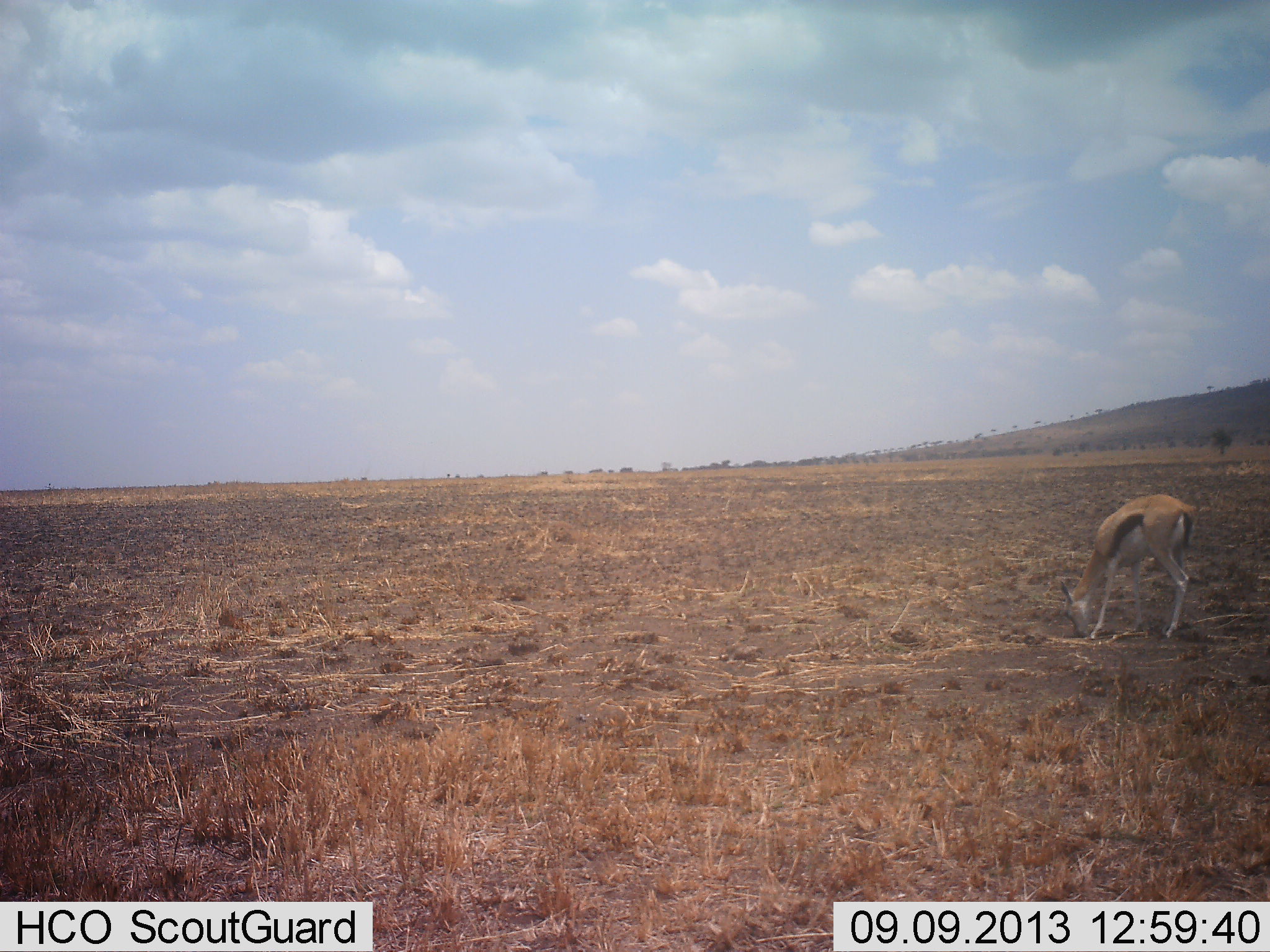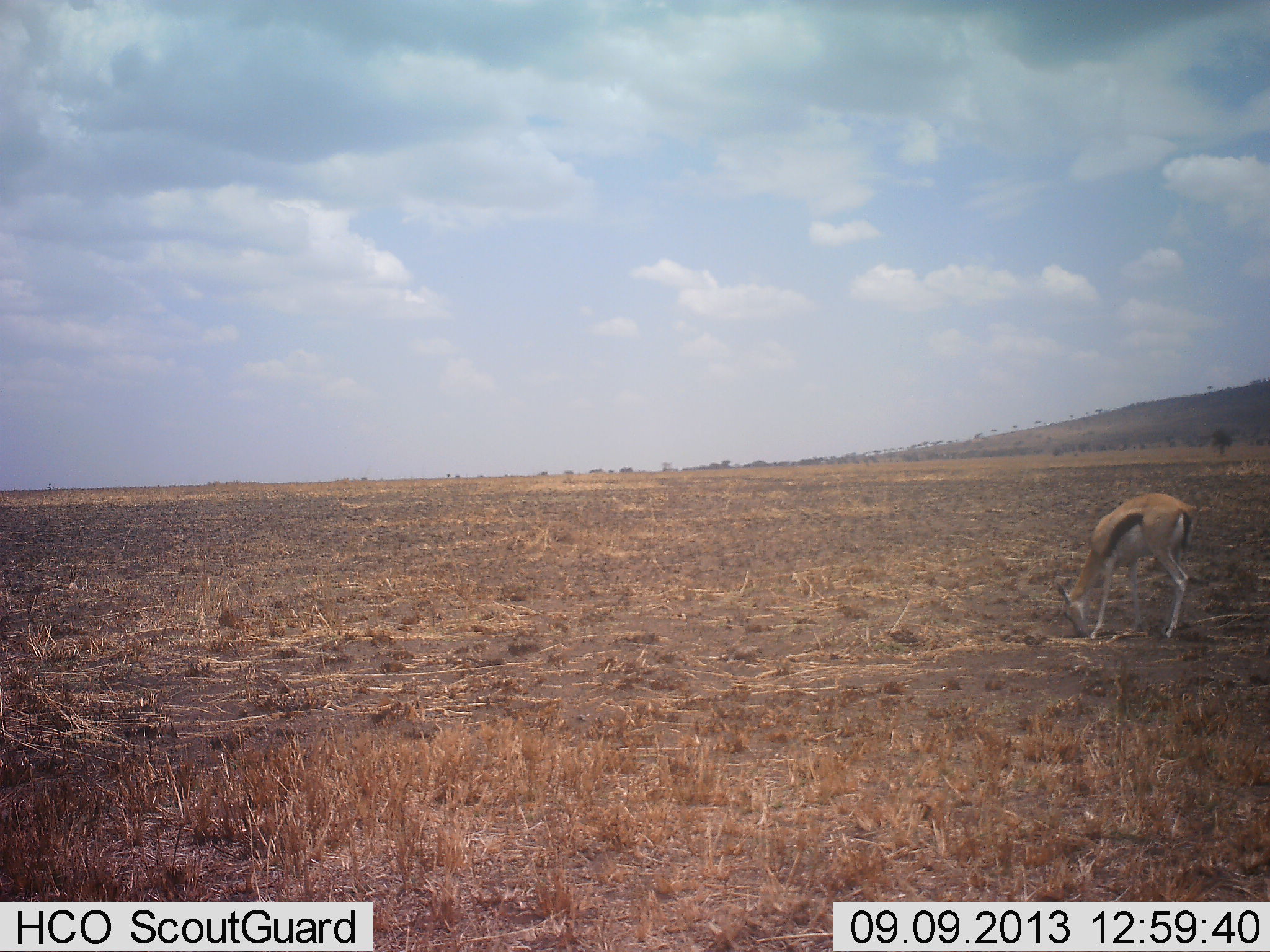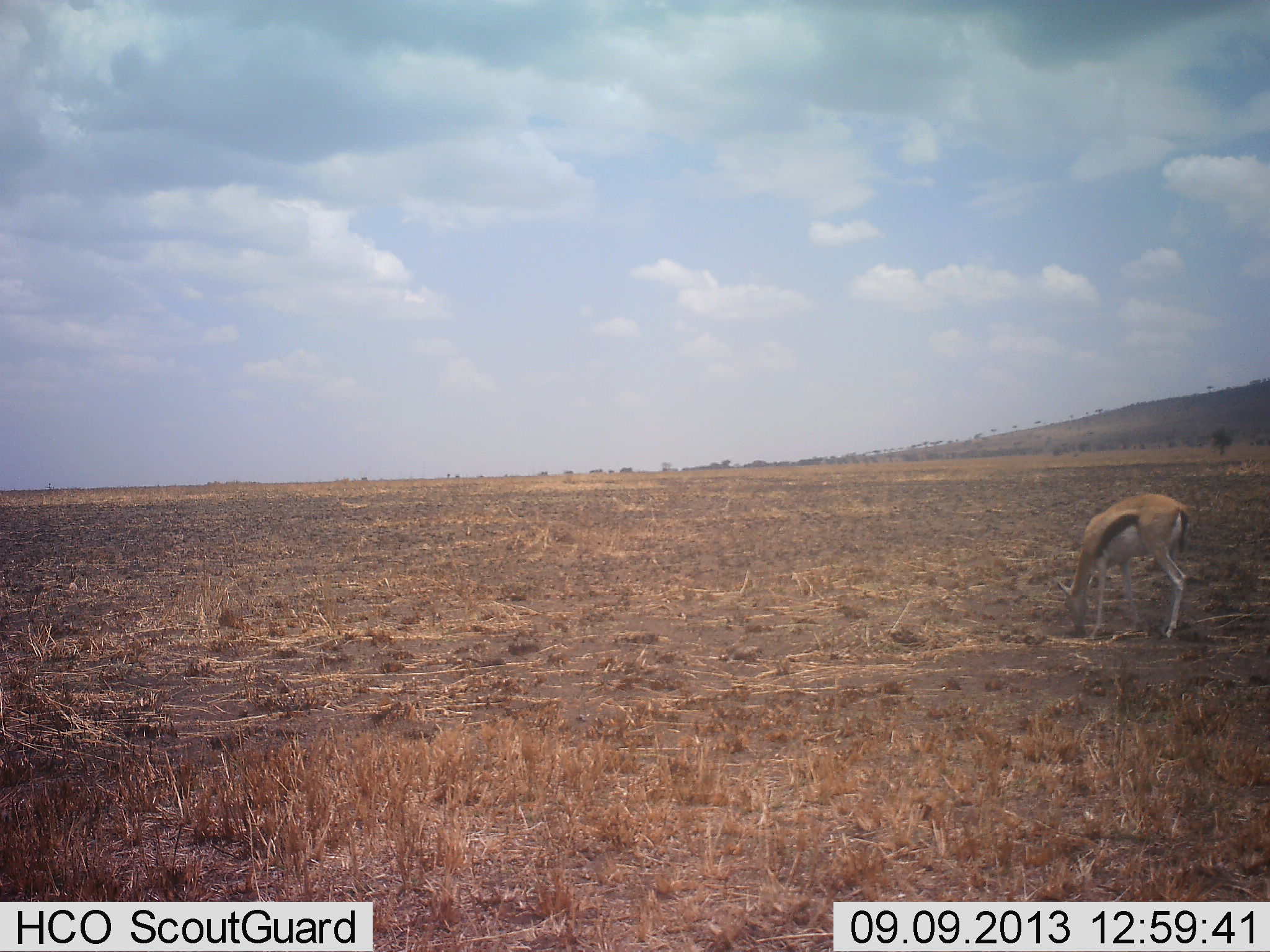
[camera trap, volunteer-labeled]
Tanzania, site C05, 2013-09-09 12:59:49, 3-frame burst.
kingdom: Animalia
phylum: Chordata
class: Mammalia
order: Artiodactyla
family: Bovidae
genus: Eudorcas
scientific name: Eudorcas thomsonii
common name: thomson's gazelle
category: gazellethomsons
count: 1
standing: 10%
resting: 0%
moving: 0%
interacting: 0%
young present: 0%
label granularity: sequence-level